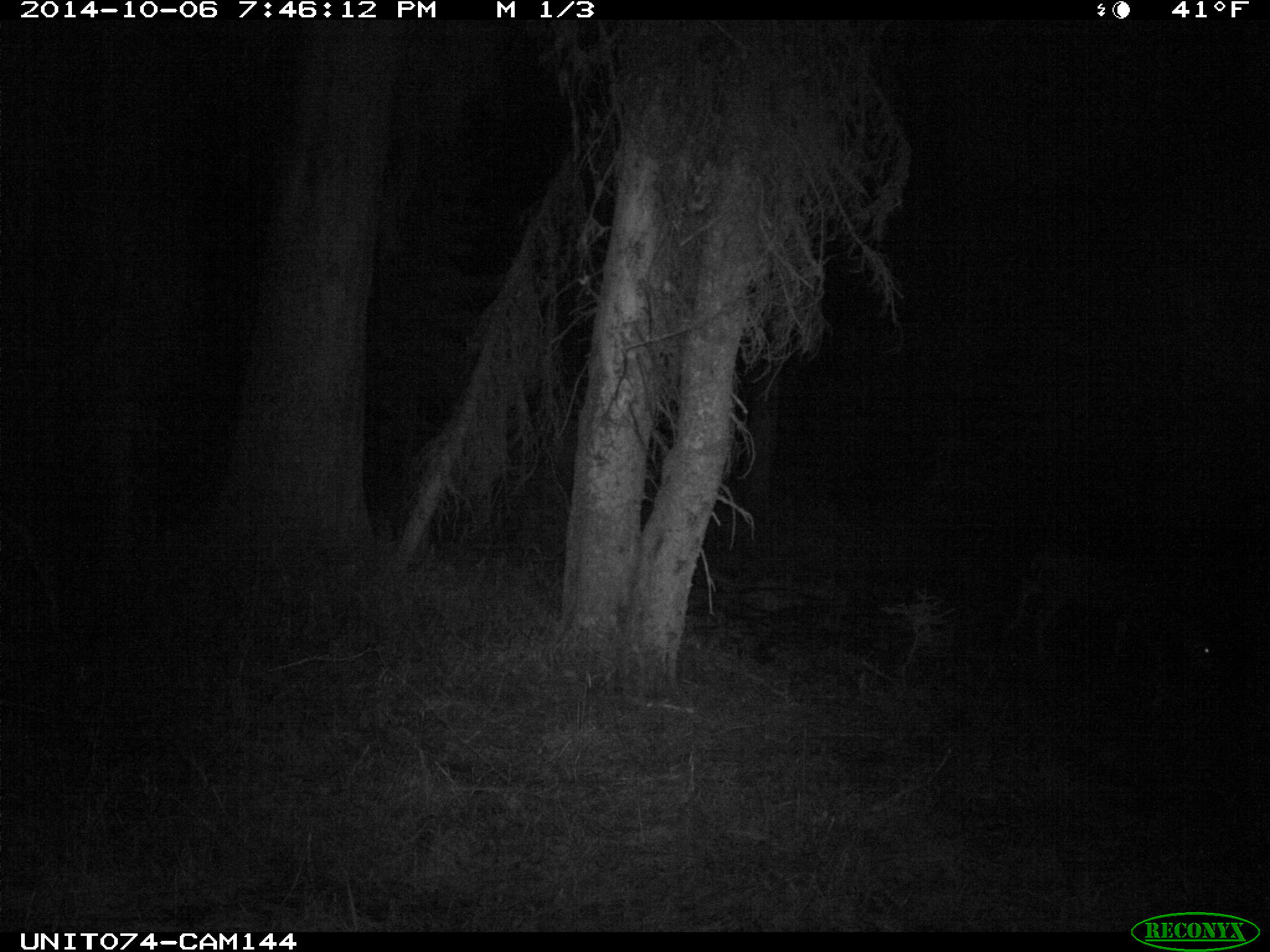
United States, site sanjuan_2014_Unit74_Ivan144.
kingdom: Animalia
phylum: Chordata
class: Mammalia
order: Artiodactyla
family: Cervidae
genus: Odocoileus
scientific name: Odocoileus hemionus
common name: mule deer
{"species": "Odocoileus hemionus (mule deer)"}